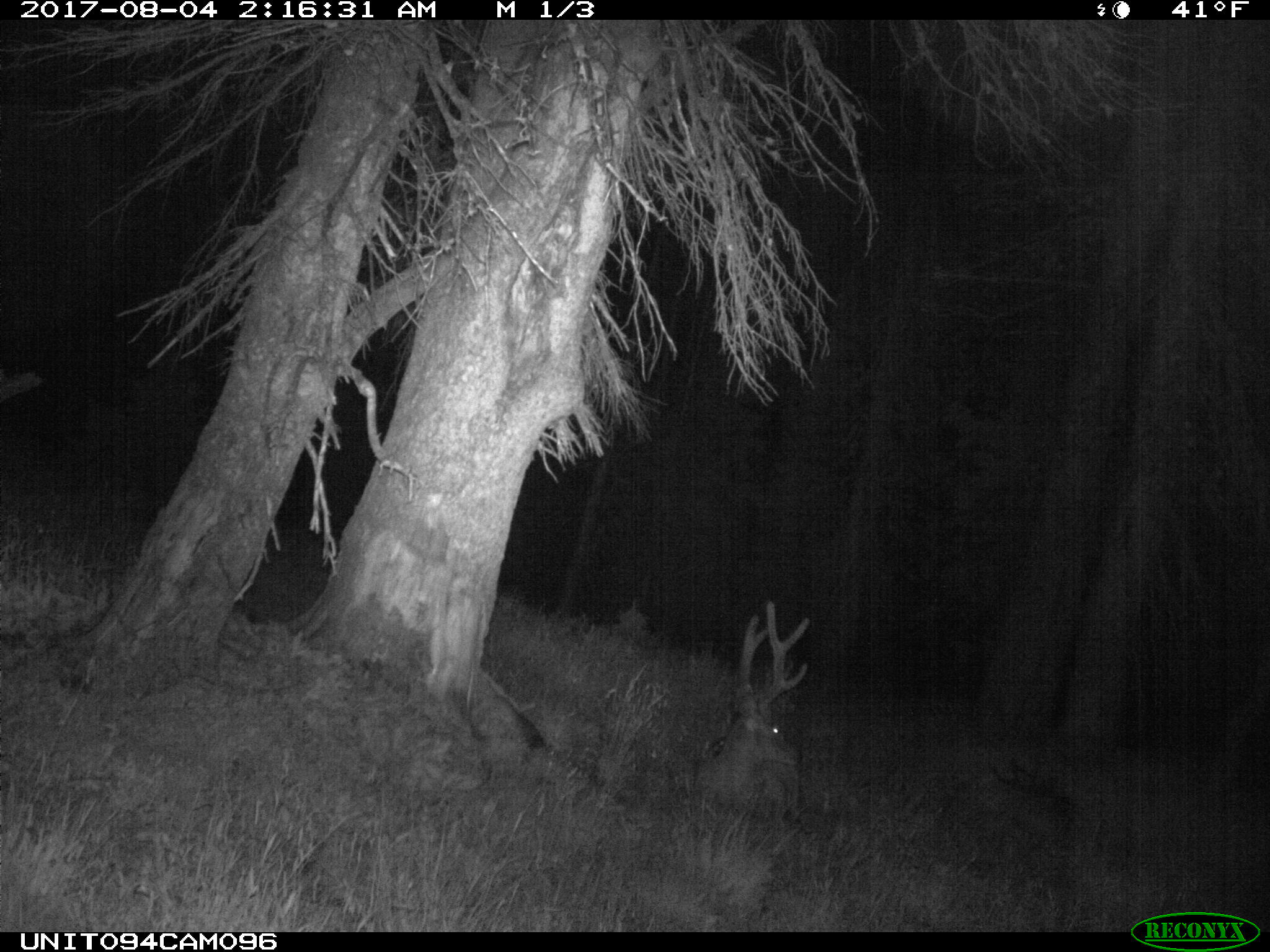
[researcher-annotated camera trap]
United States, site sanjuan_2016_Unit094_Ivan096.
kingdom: Animalia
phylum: Chordata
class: Mammalia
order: Artiodactyla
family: Cervidae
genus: Odocoileus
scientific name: Odocoileus hemionus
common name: mule deer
Odocoileus hemionus (mule deer).